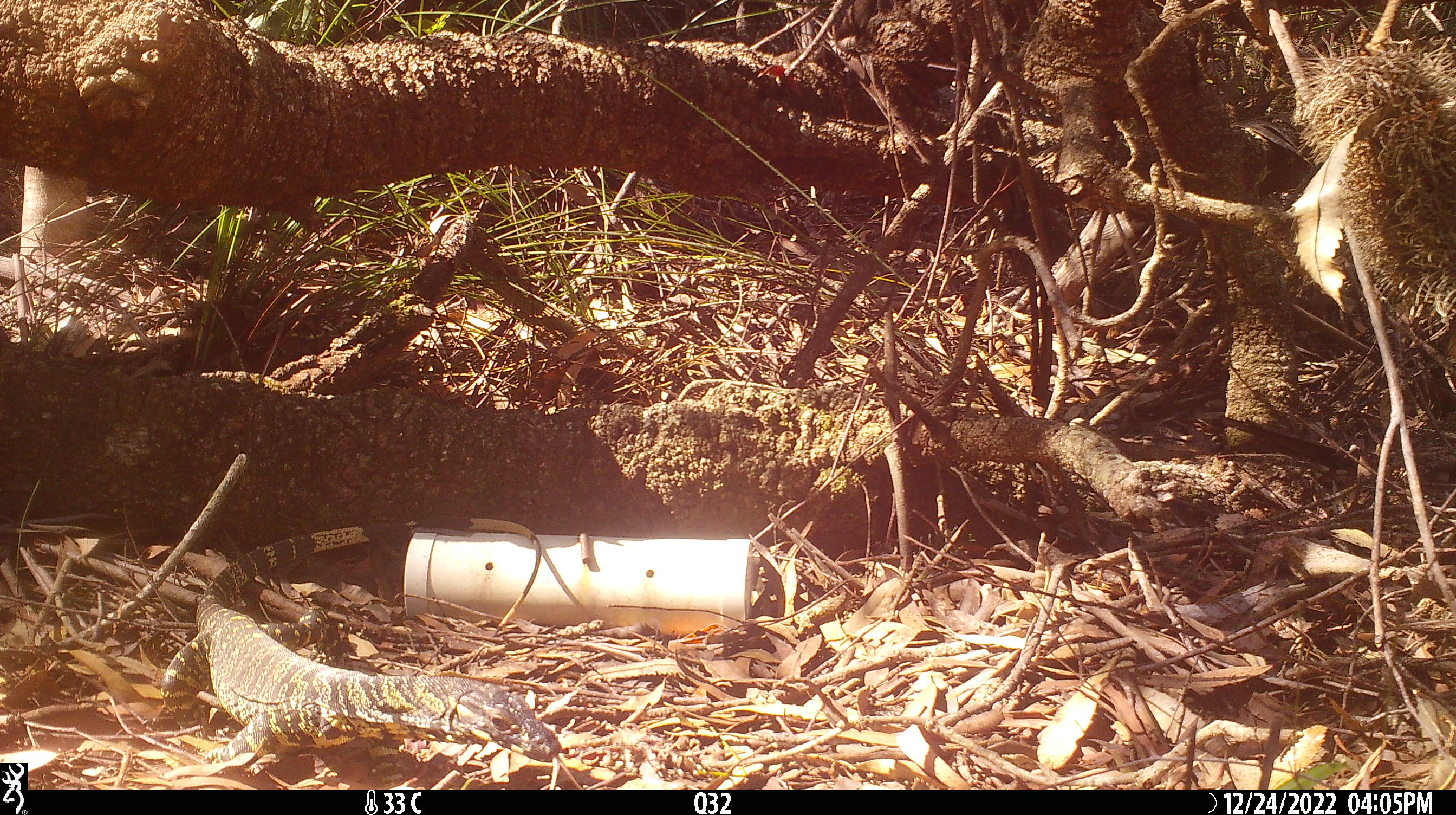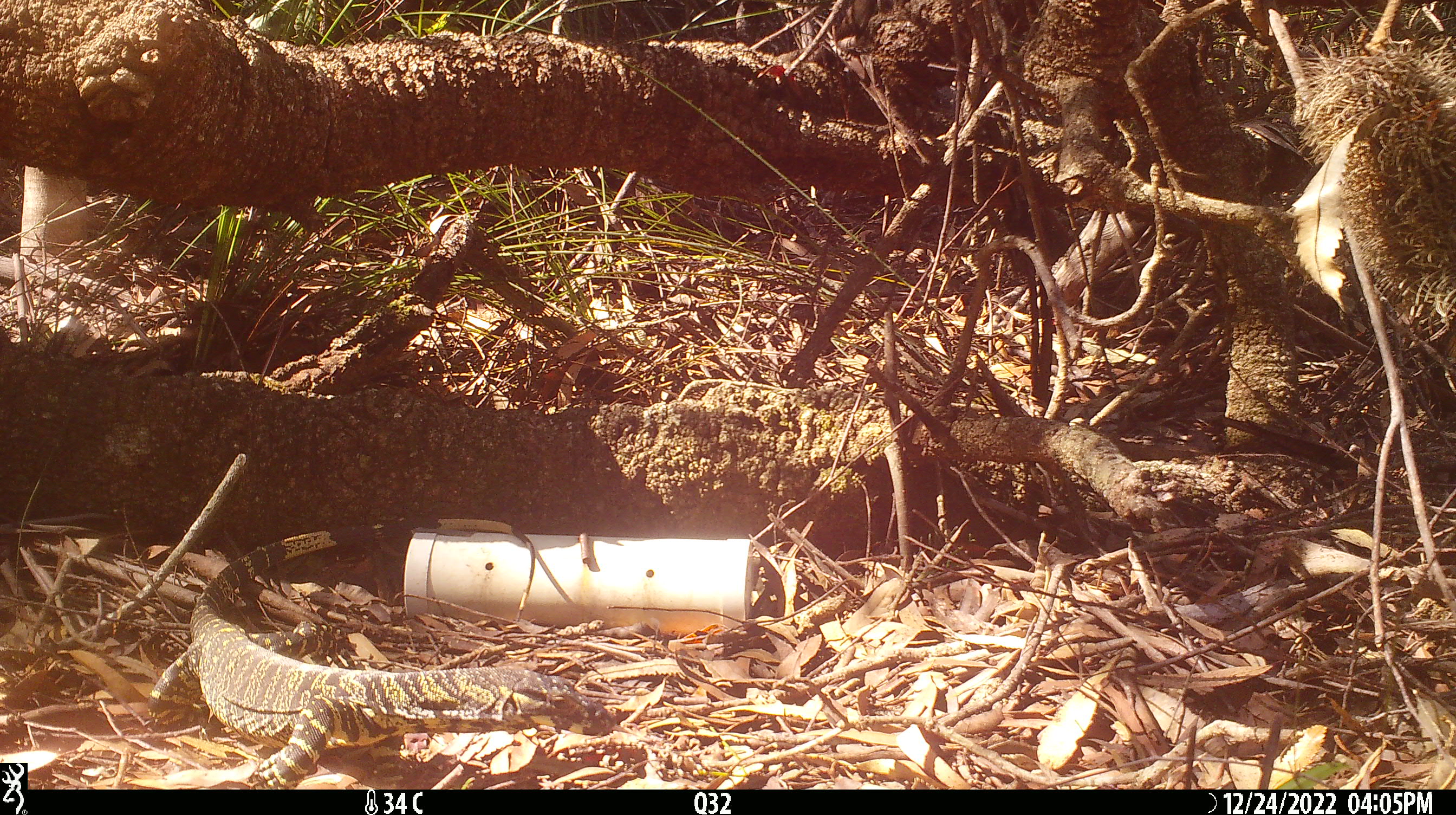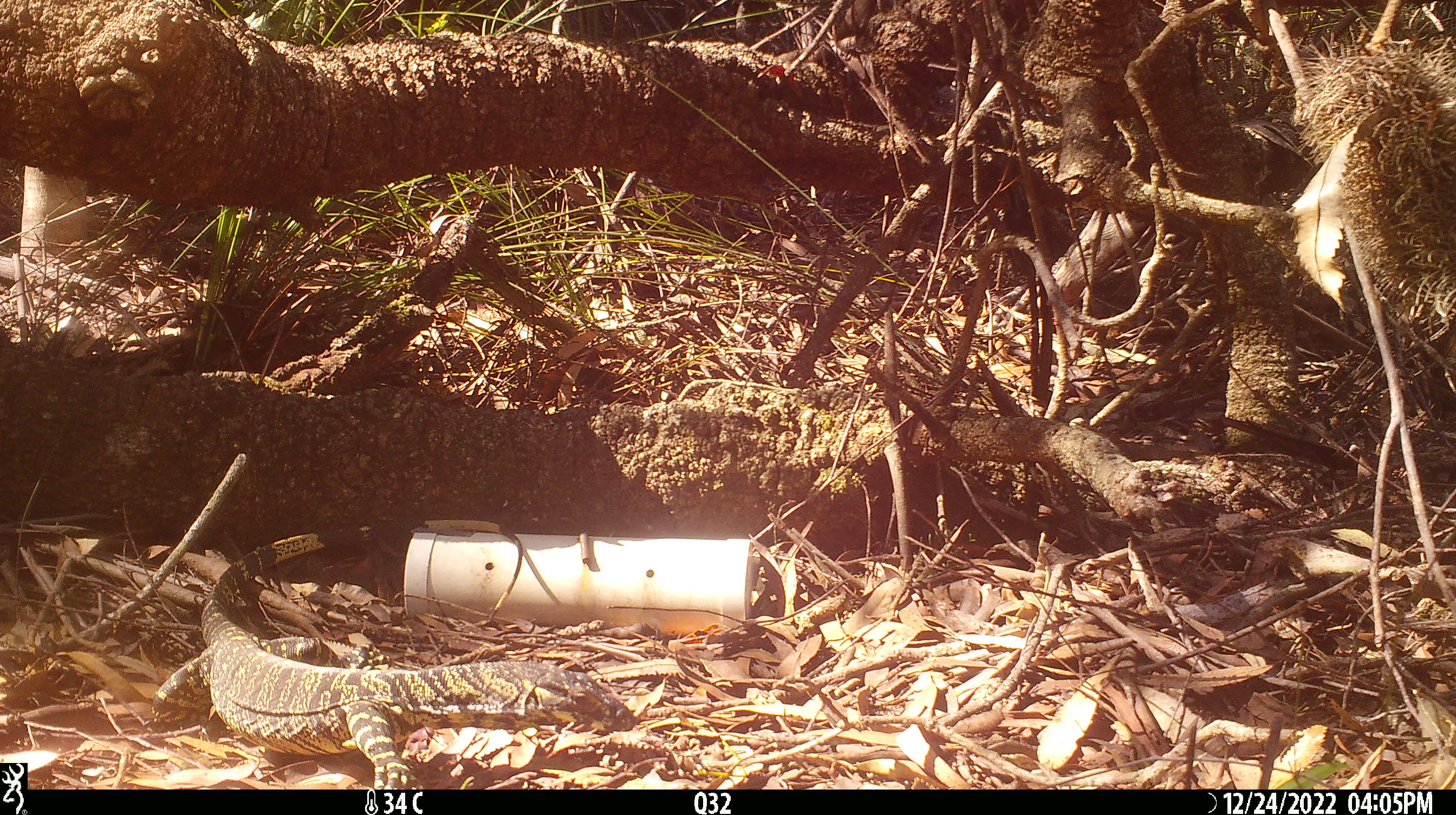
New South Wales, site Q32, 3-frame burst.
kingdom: Animalia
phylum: Chordata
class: Reptilia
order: Squamata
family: Varanidae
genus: Varanus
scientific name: Varanus varius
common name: lace monitor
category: goanna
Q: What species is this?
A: Goanna (lace monitor) (Varanus varius).